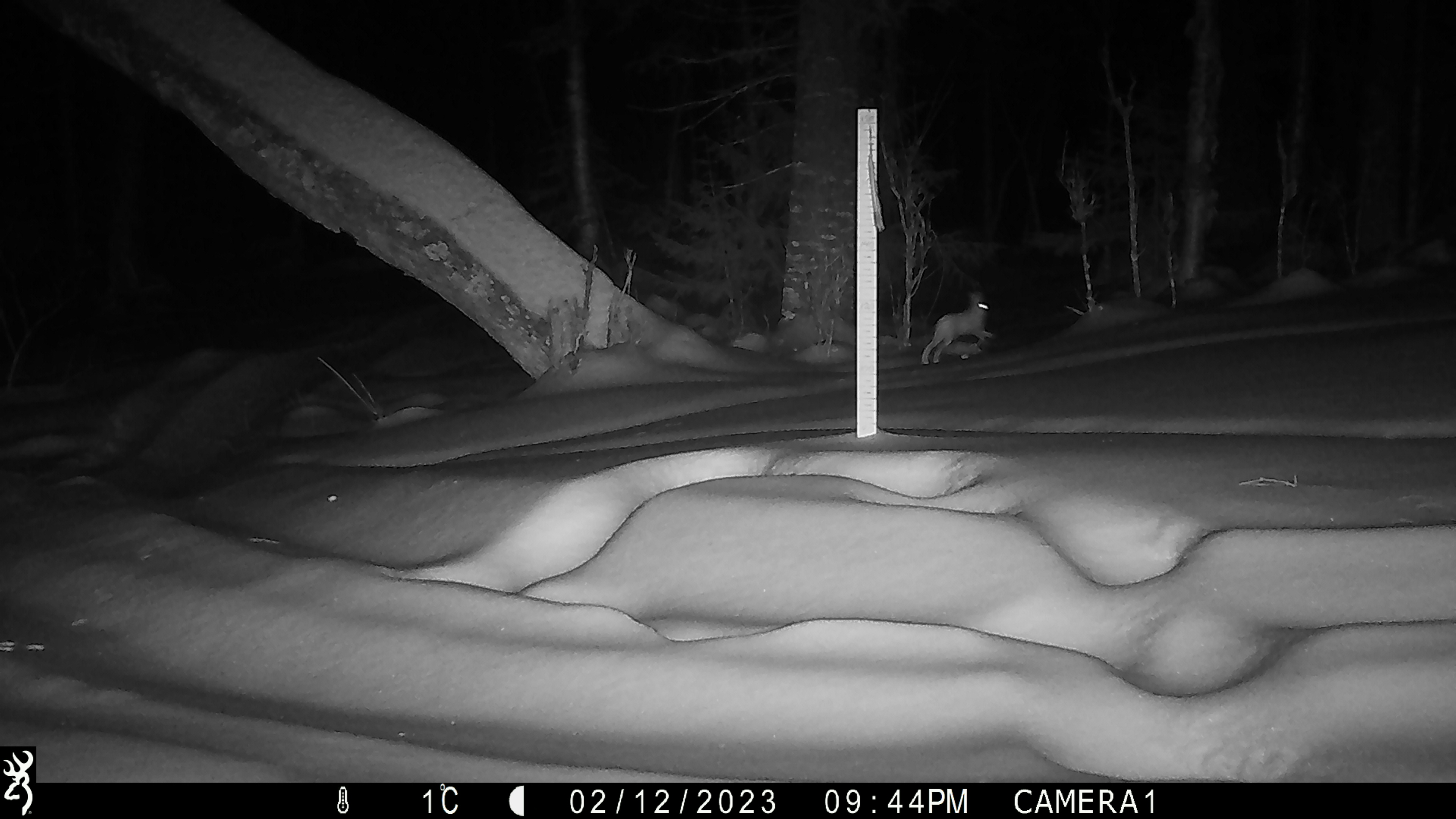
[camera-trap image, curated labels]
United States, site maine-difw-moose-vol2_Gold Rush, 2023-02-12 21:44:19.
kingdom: Animalia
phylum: Chordata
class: Mammalia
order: Lagomorpha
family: Leporidae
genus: Lepus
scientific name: Lepus americanus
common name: snowshoe hare